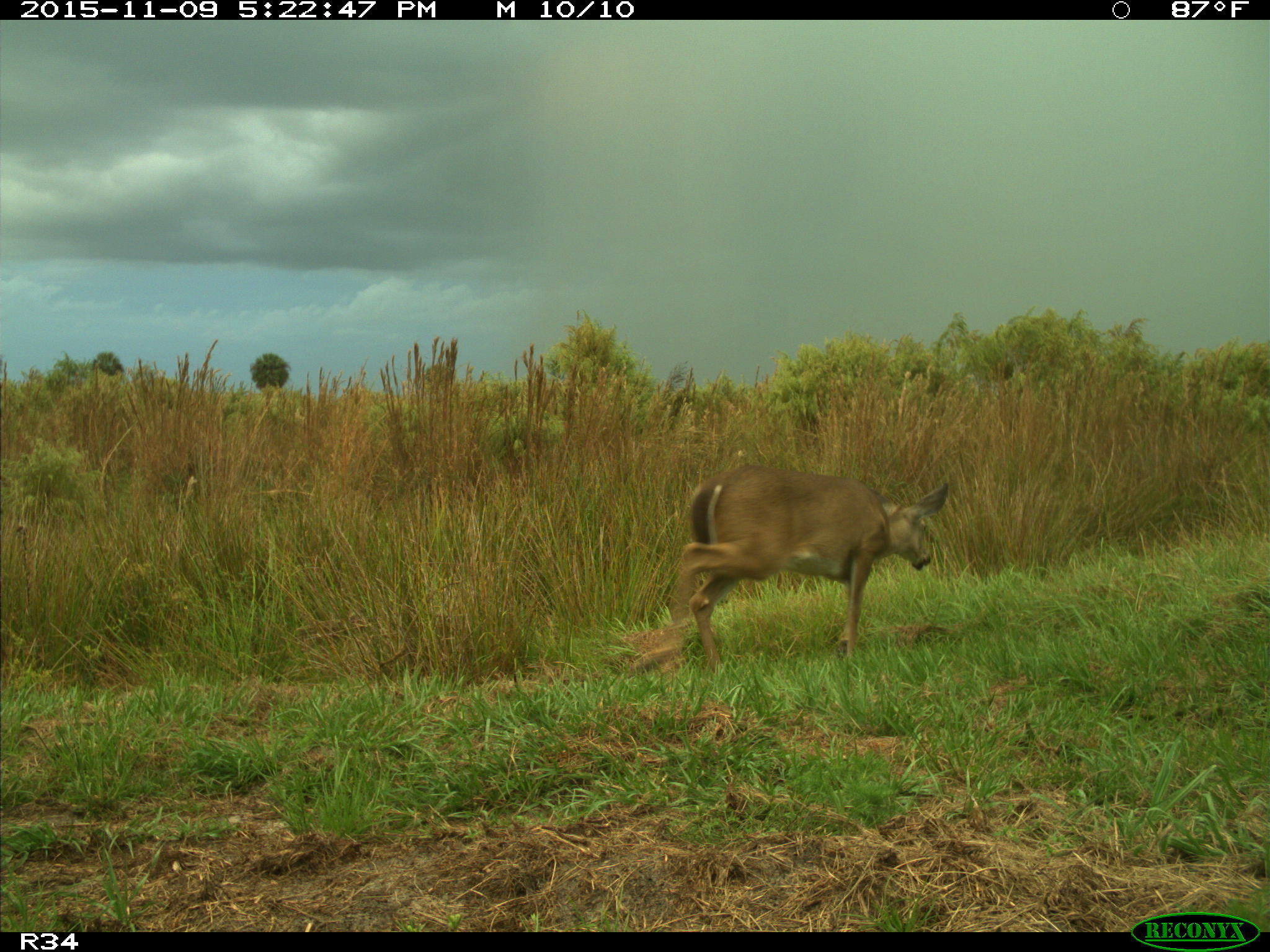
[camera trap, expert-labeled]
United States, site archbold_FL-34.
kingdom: Animalia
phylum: Chordata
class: Mammalia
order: Artiodactyla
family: Cervidae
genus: Odocoileus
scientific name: Odocoileus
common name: deer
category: unidentified deer